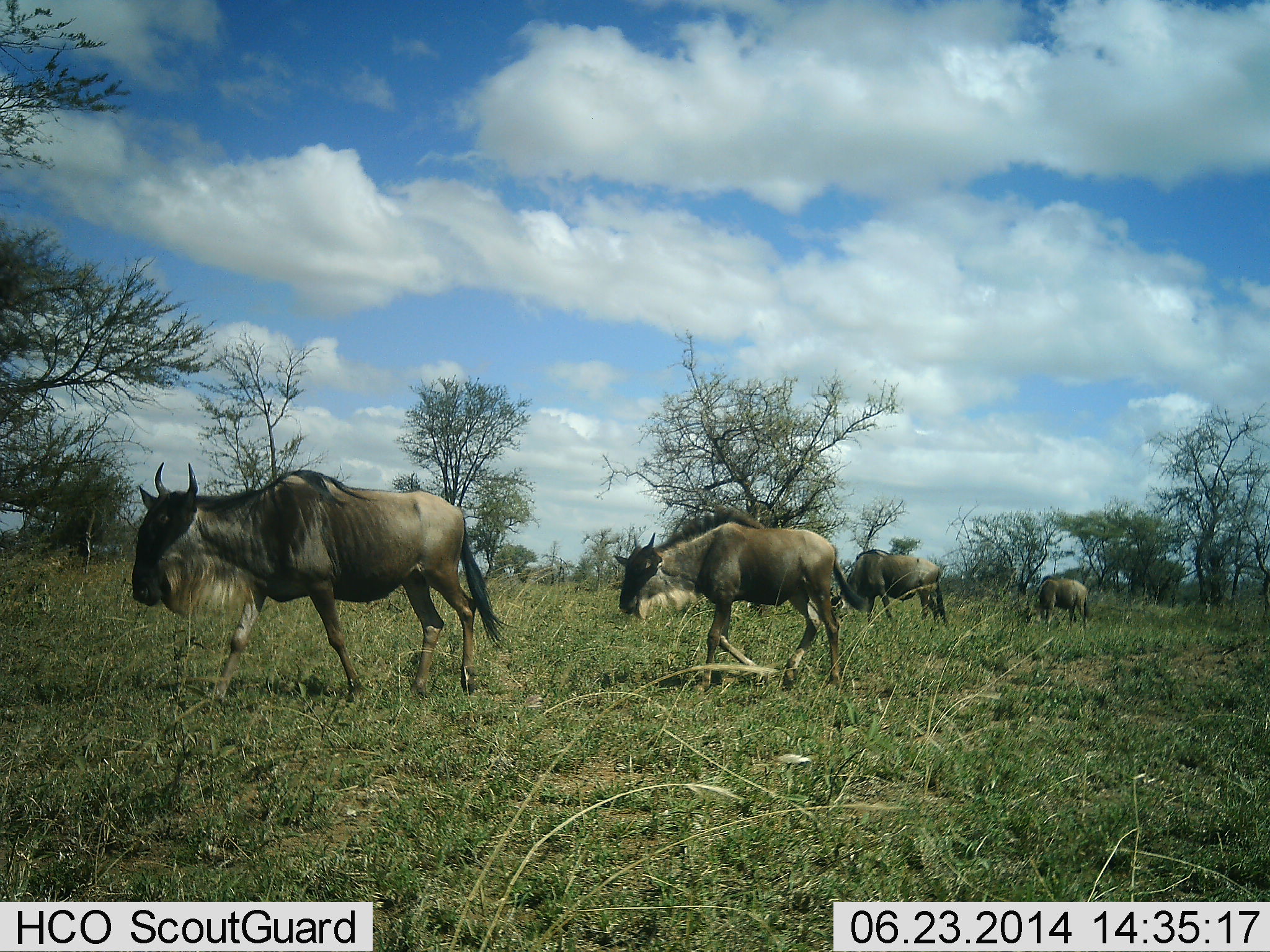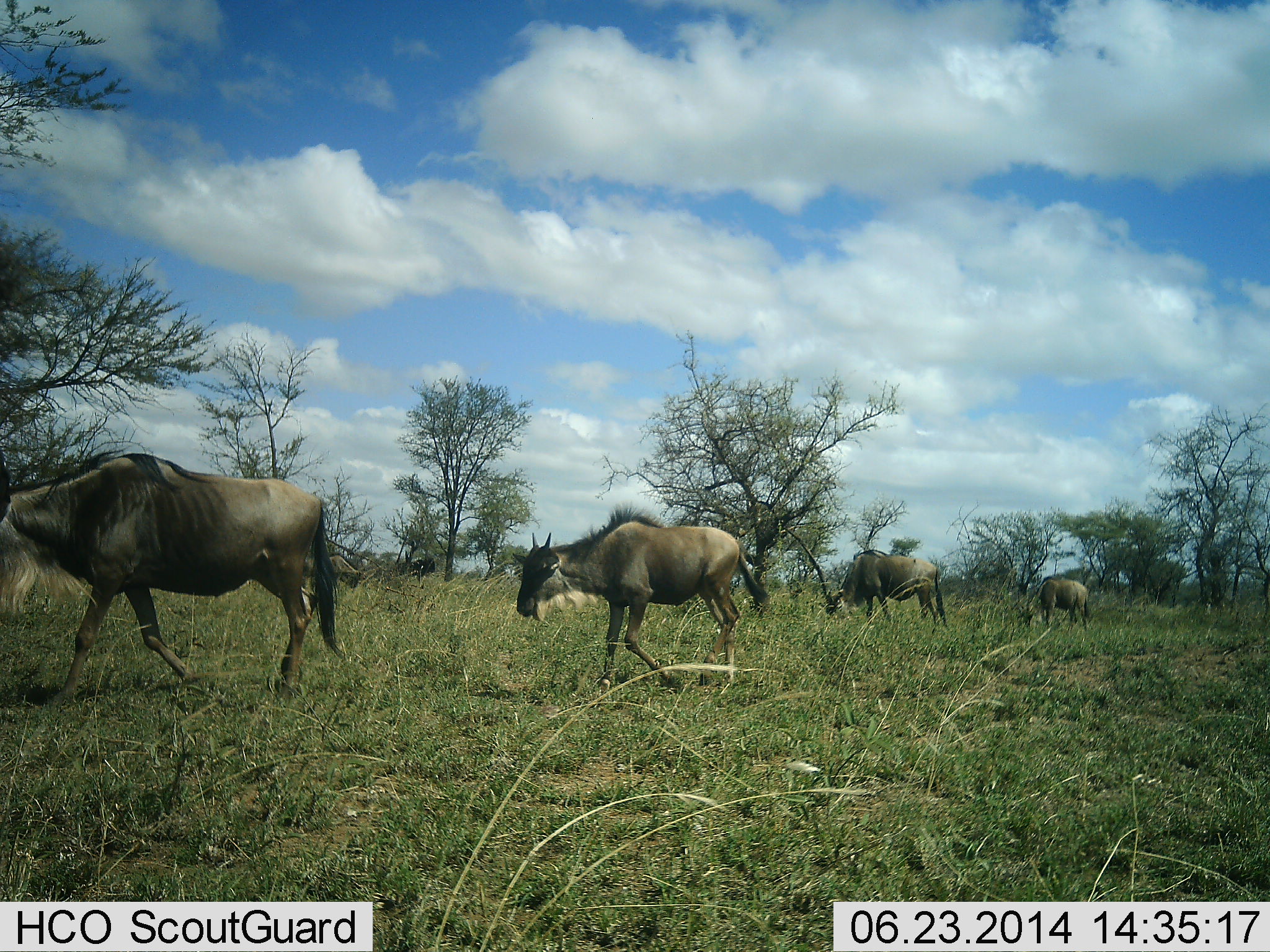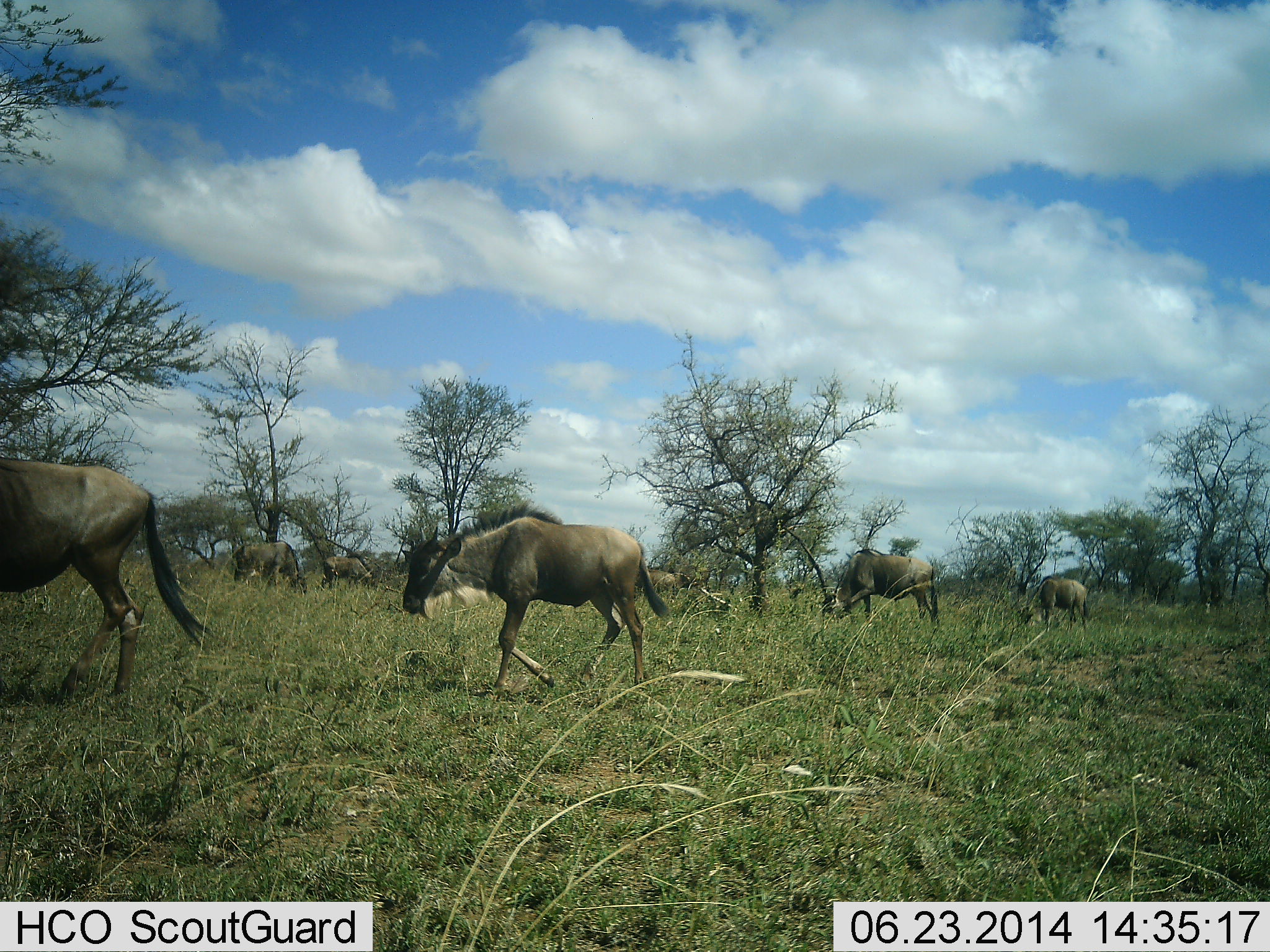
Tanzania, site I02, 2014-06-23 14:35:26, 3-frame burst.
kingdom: Animalia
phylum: Chordata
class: Mammalia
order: Artiodactyla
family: Bovidae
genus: Connochaetes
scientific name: Connochaetes taurinus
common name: blue wildebeest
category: wildebeest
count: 4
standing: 0%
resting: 0%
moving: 100%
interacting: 0%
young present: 60%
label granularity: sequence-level